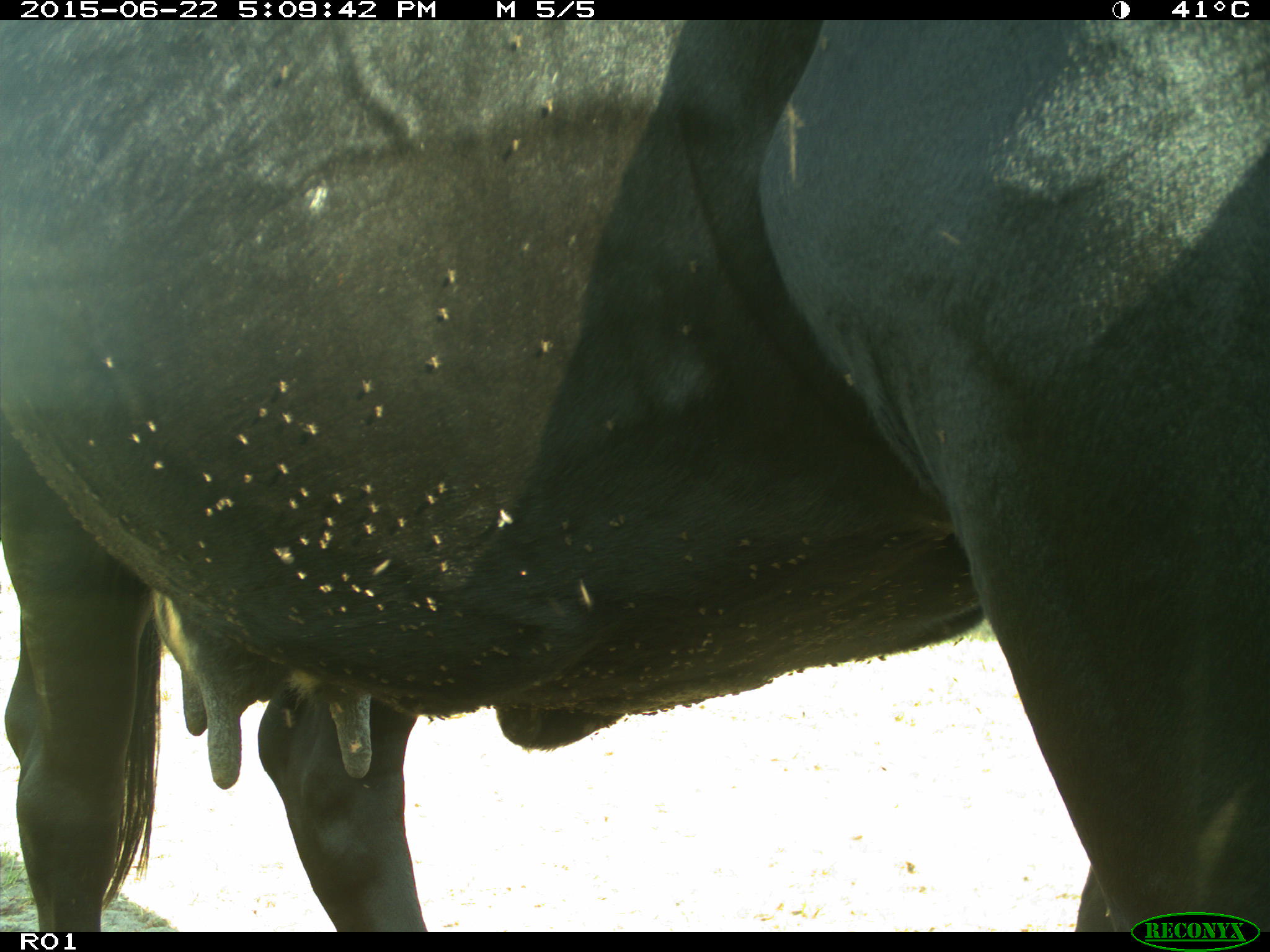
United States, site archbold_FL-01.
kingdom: Animalia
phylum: Chordata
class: Mammalia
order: Artiodactyla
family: Bovidae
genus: Bos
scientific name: Bos taurus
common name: domestic cow